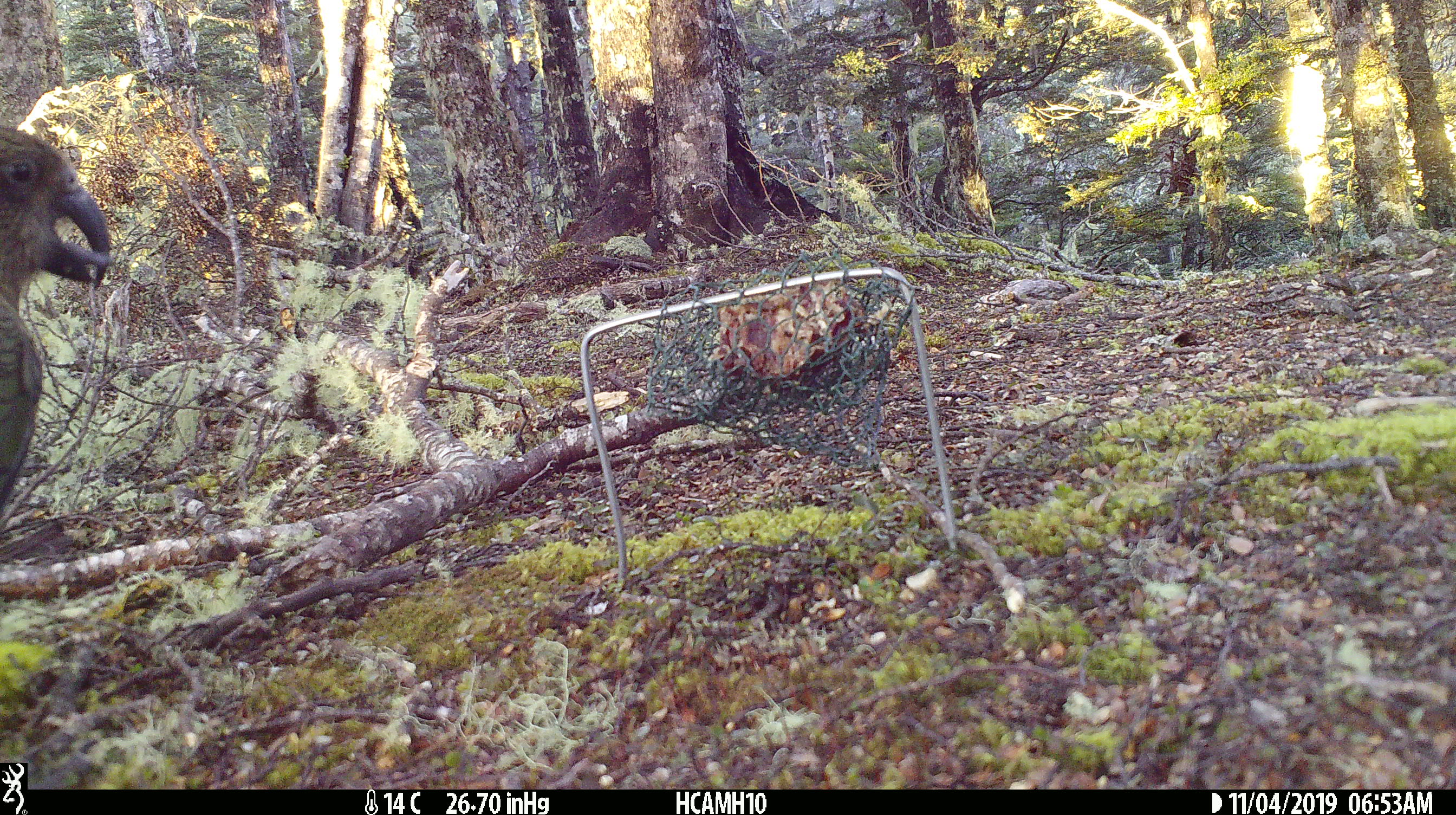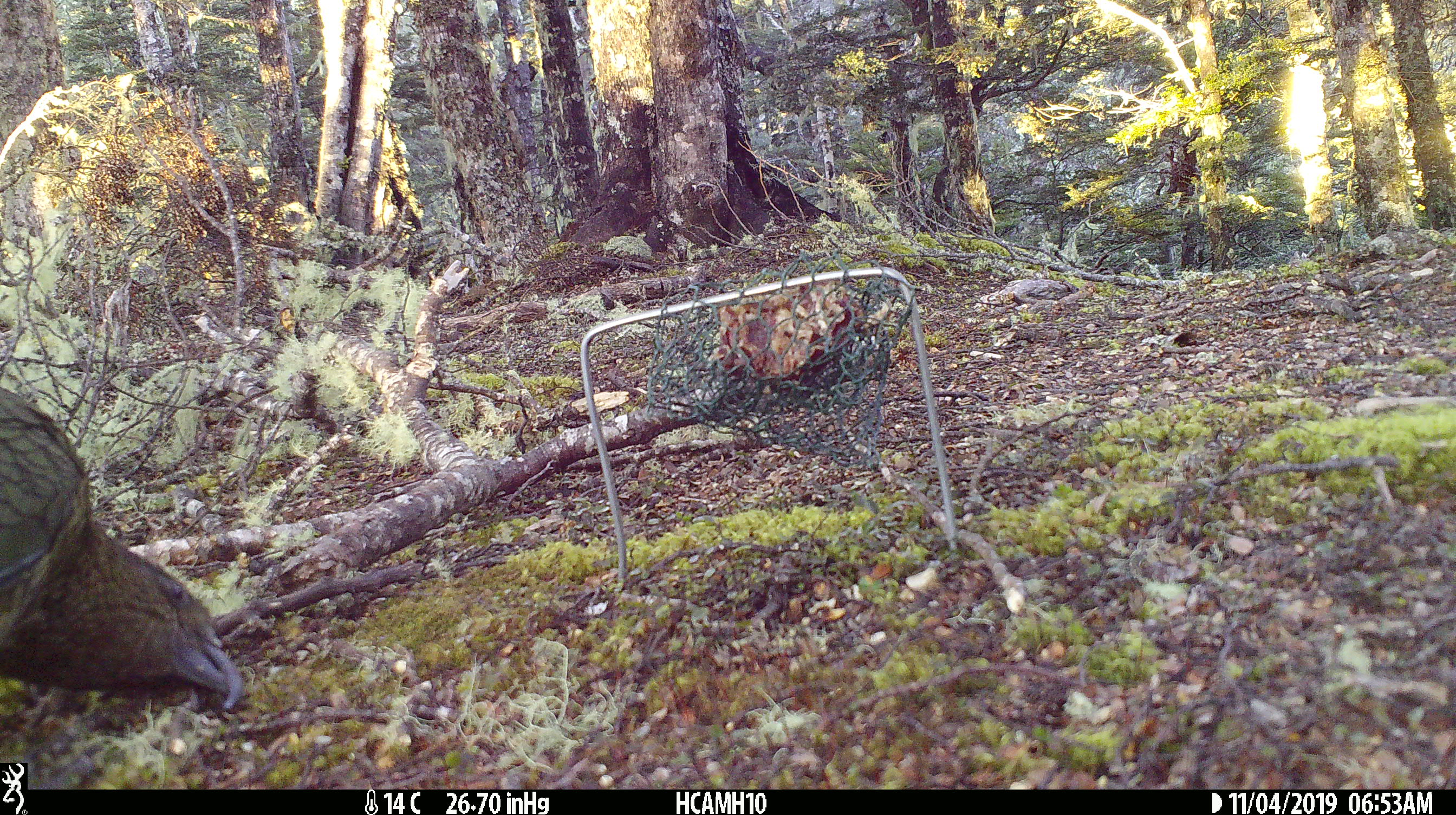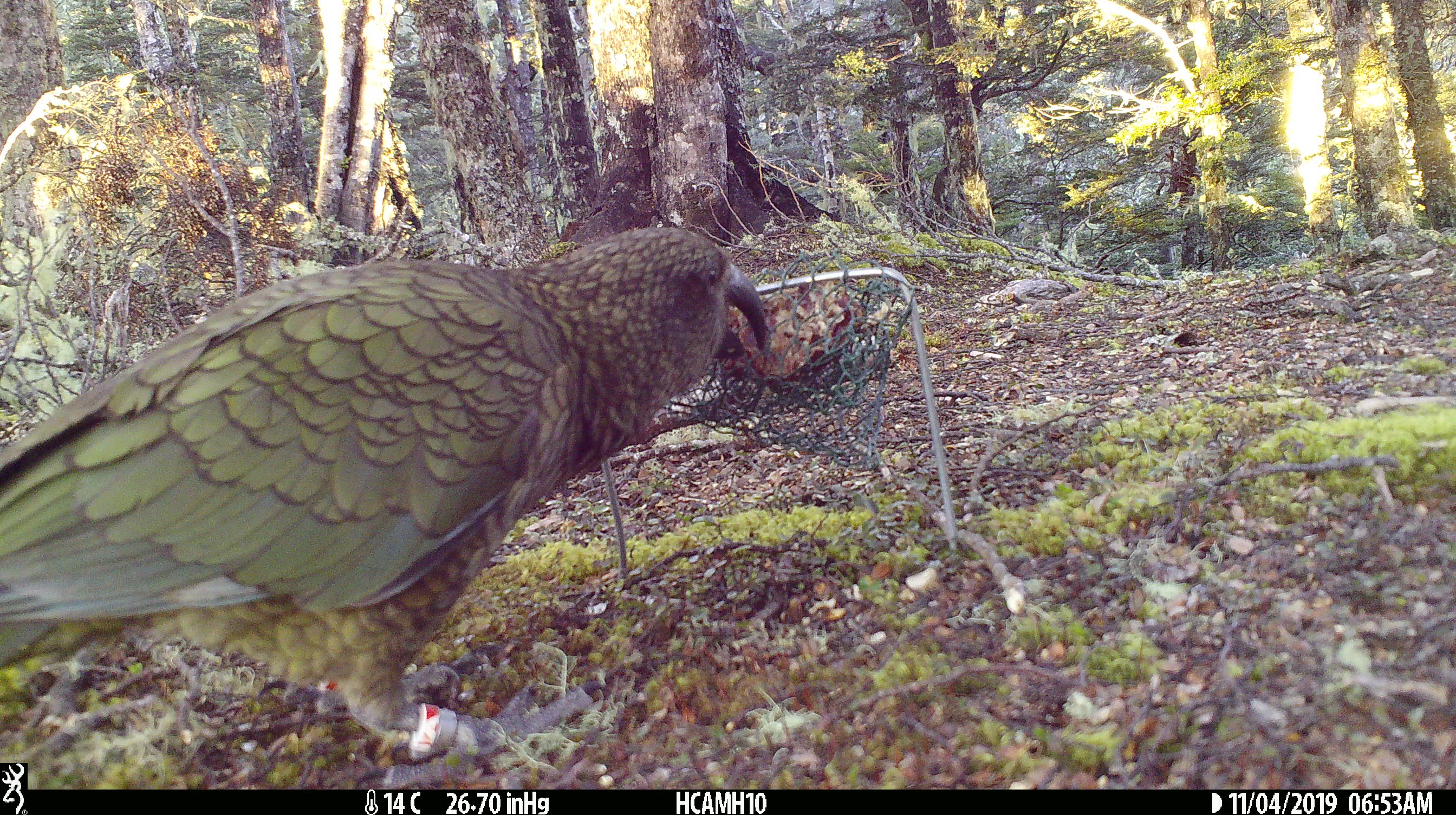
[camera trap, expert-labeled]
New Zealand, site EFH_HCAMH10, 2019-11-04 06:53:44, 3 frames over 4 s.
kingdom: Animalia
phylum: Chordata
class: Aves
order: Psittaciformes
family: Strigopidae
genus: Nestor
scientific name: Nestor notabilis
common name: kea